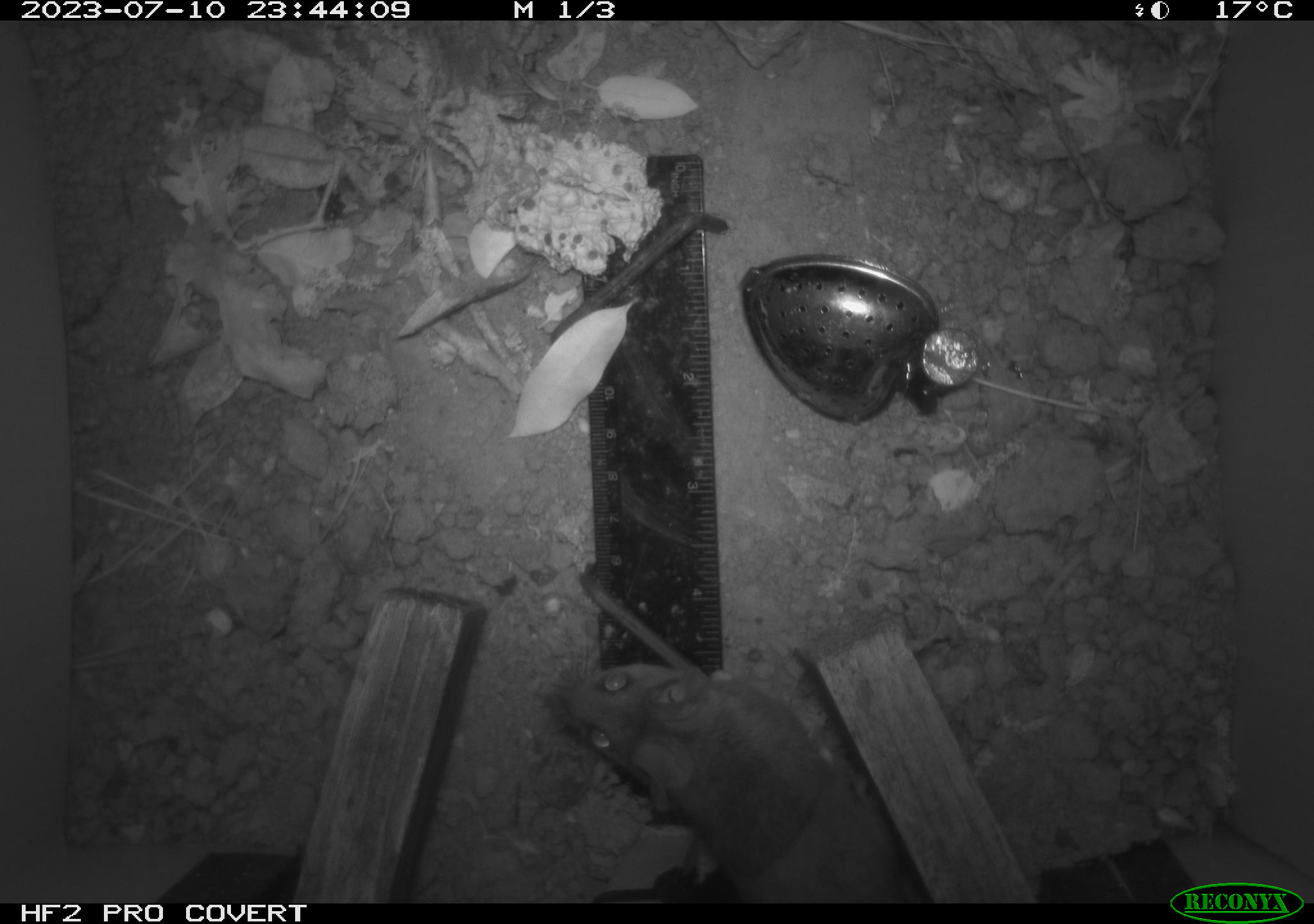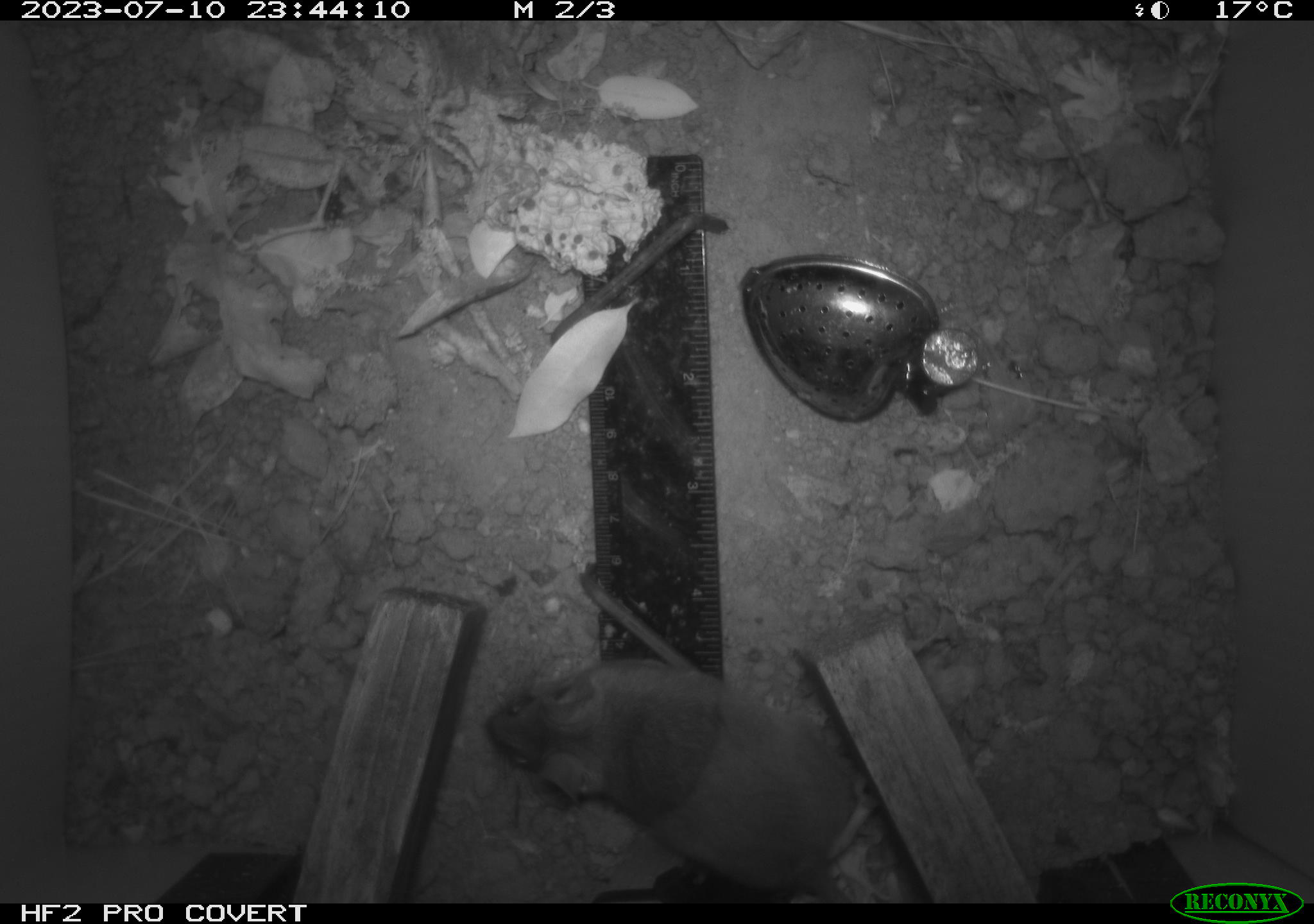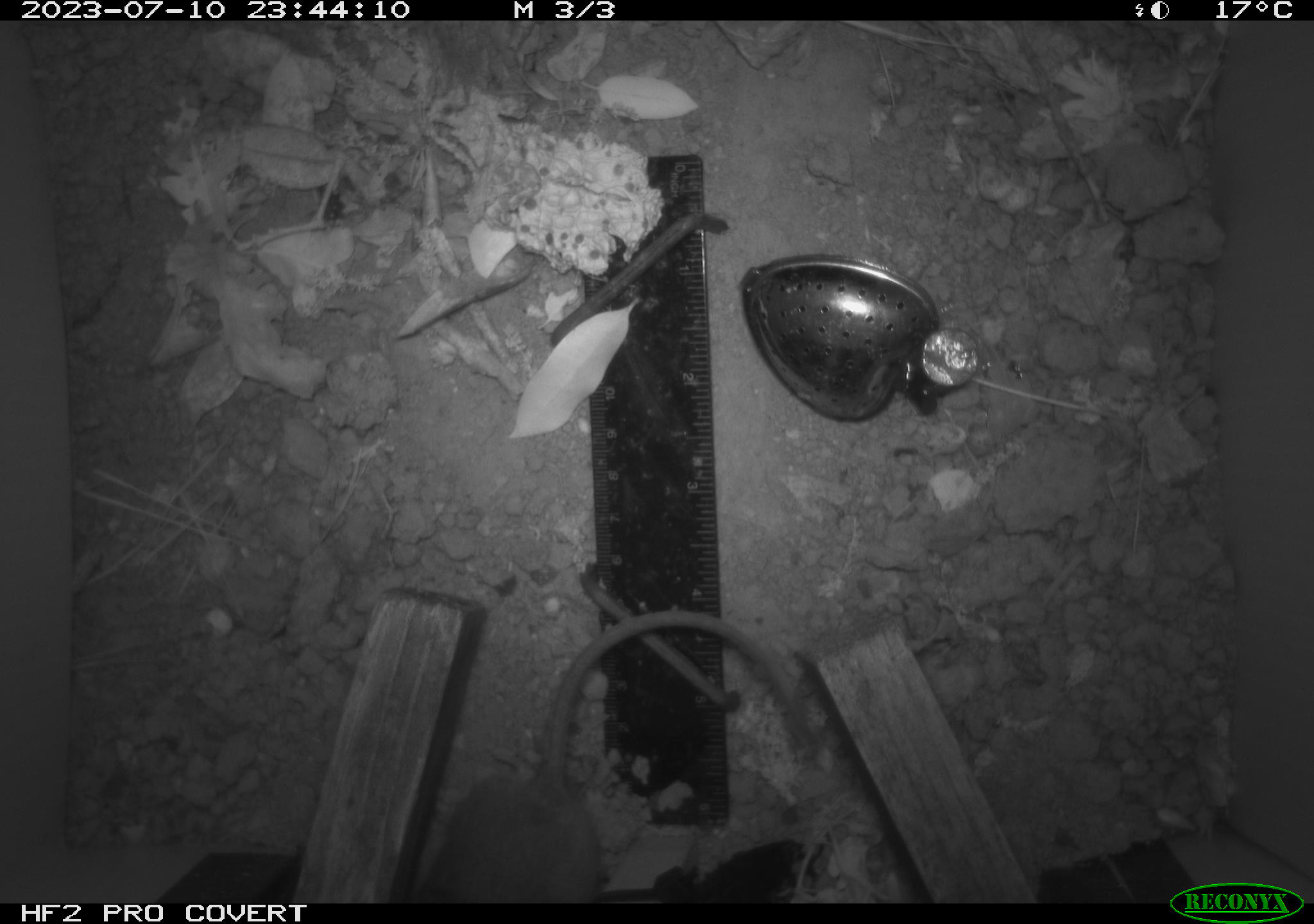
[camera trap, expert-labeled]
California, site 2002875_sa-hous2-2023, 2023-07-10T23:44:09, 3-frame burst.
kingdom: Animalia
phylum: Chordata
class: Mammalia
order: Rodentia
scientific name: Rodentia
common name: mouse species